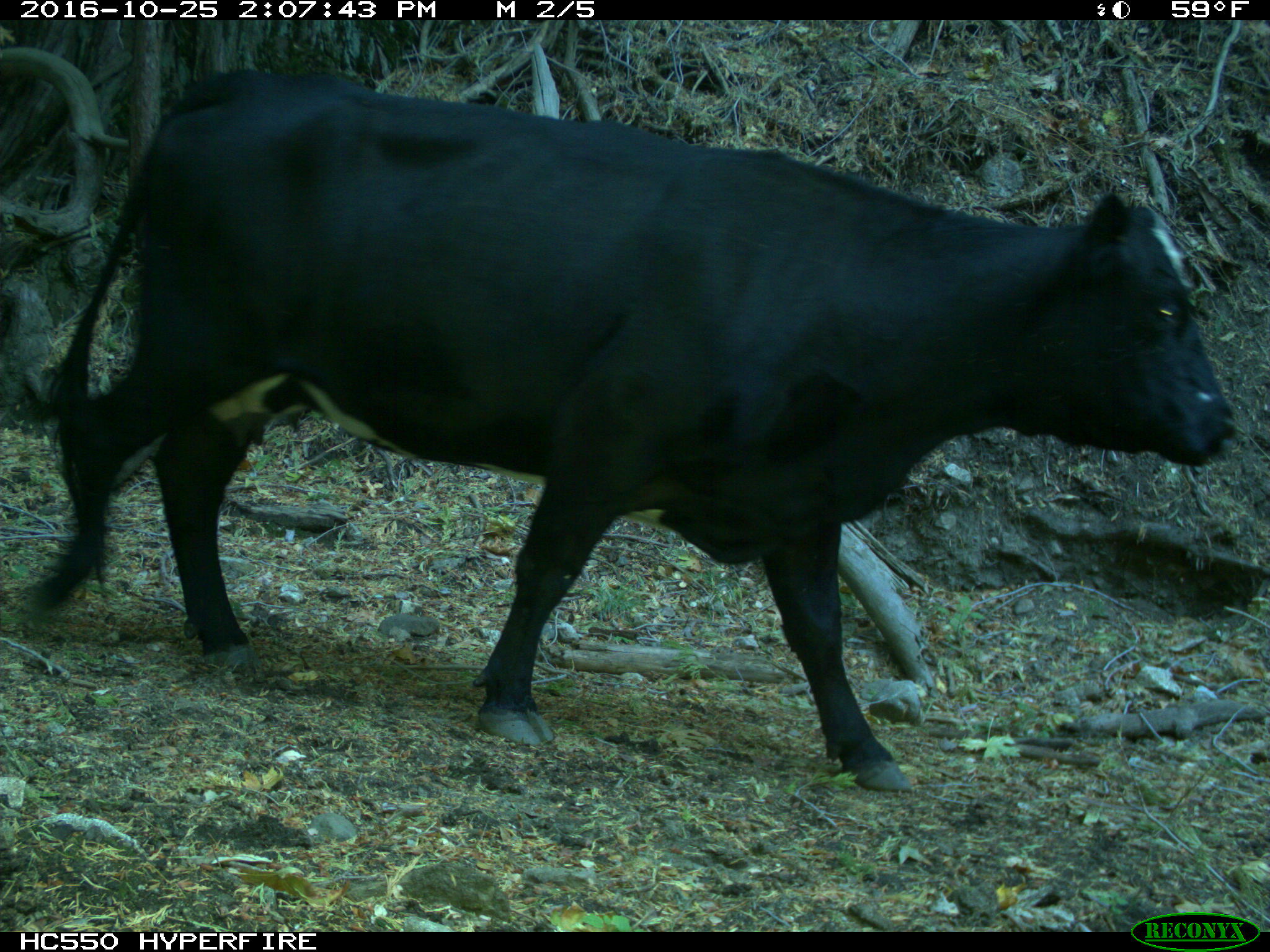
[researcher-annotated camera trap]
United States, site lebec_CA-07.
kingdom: Animalia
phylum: Chordata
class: Mammalia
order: Artiodactyla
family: Bovidae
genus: Bos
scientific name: Bos taurus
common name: domestic cow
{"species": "Bos taurus (domestic cow)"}